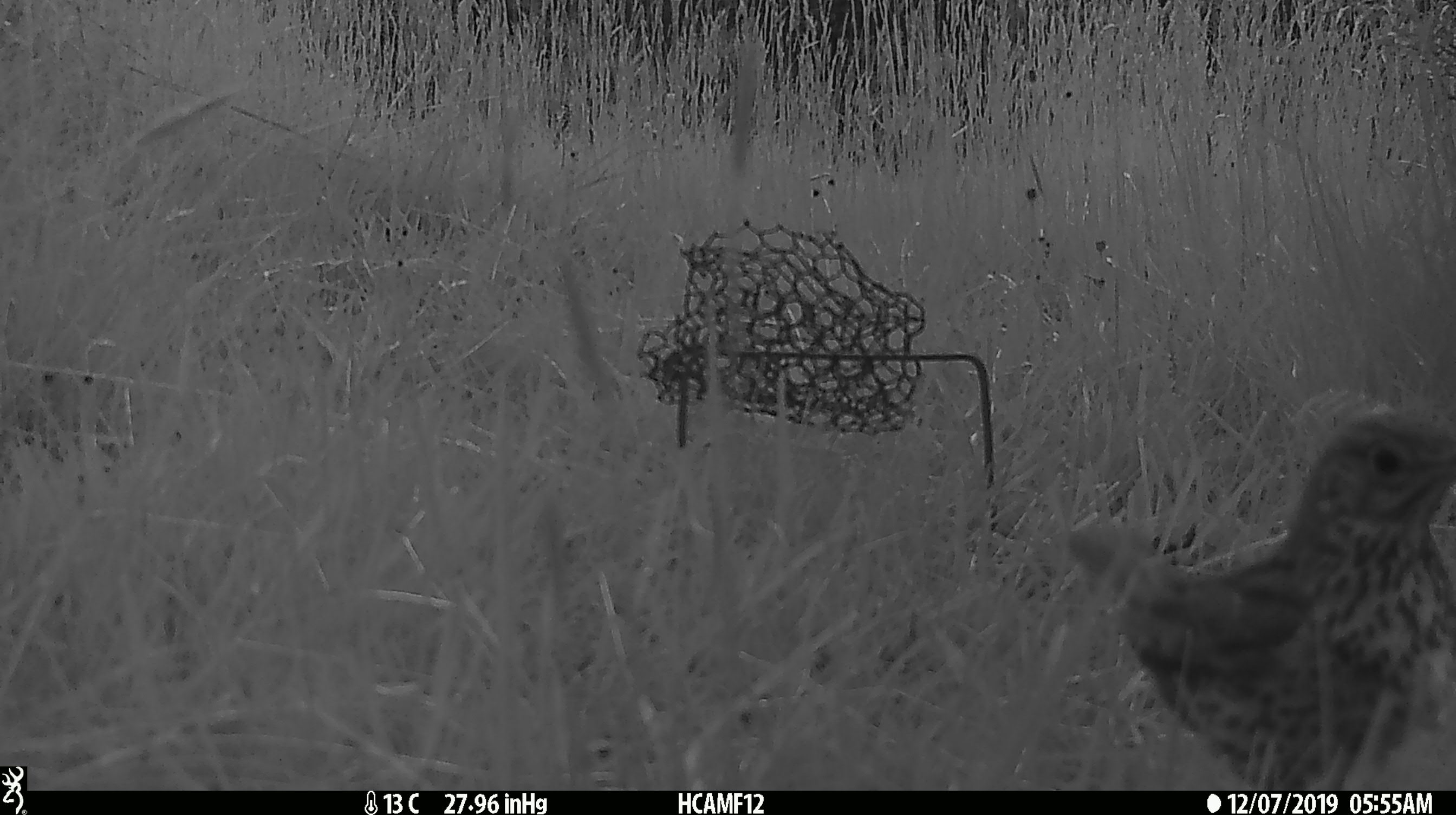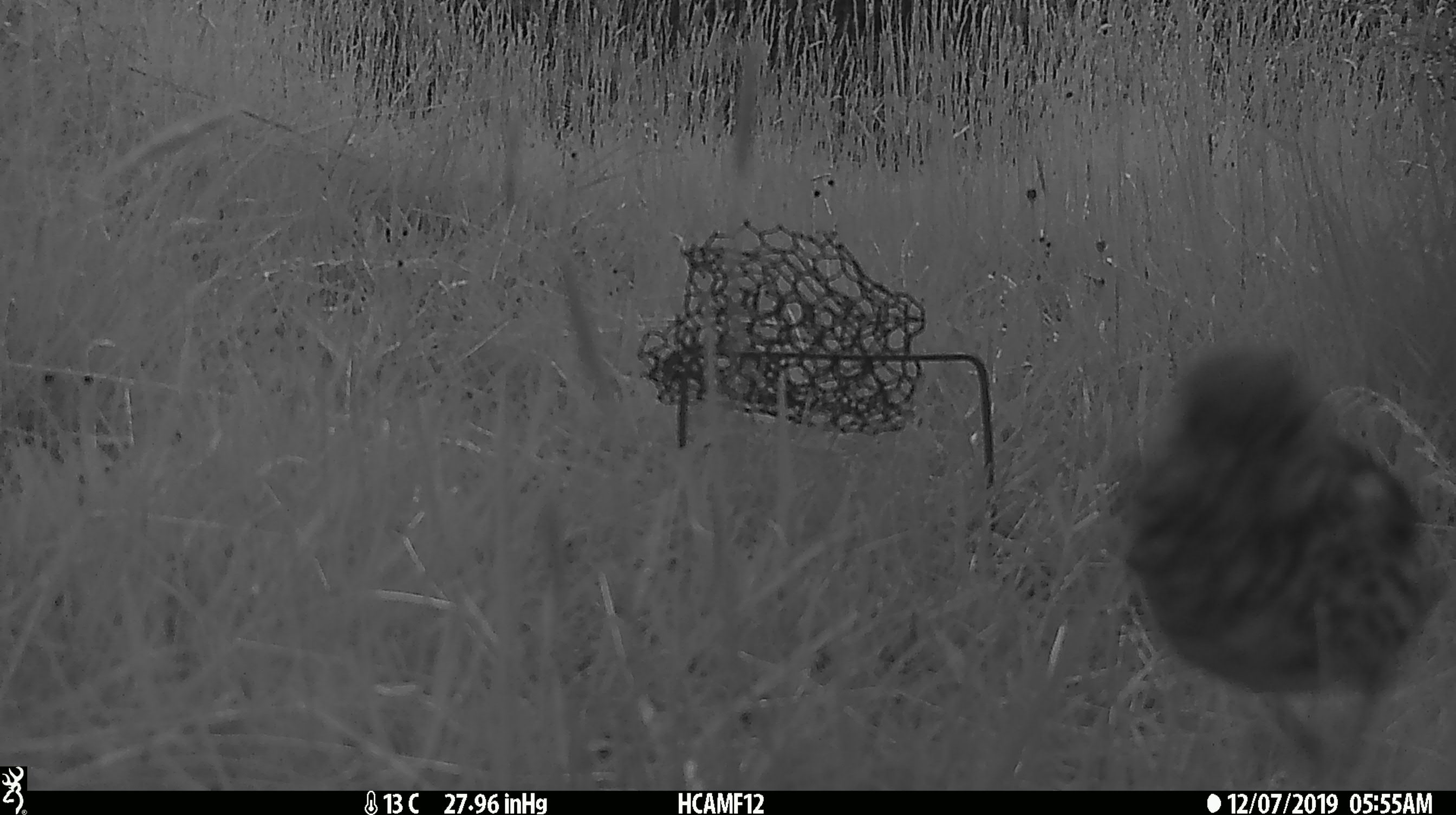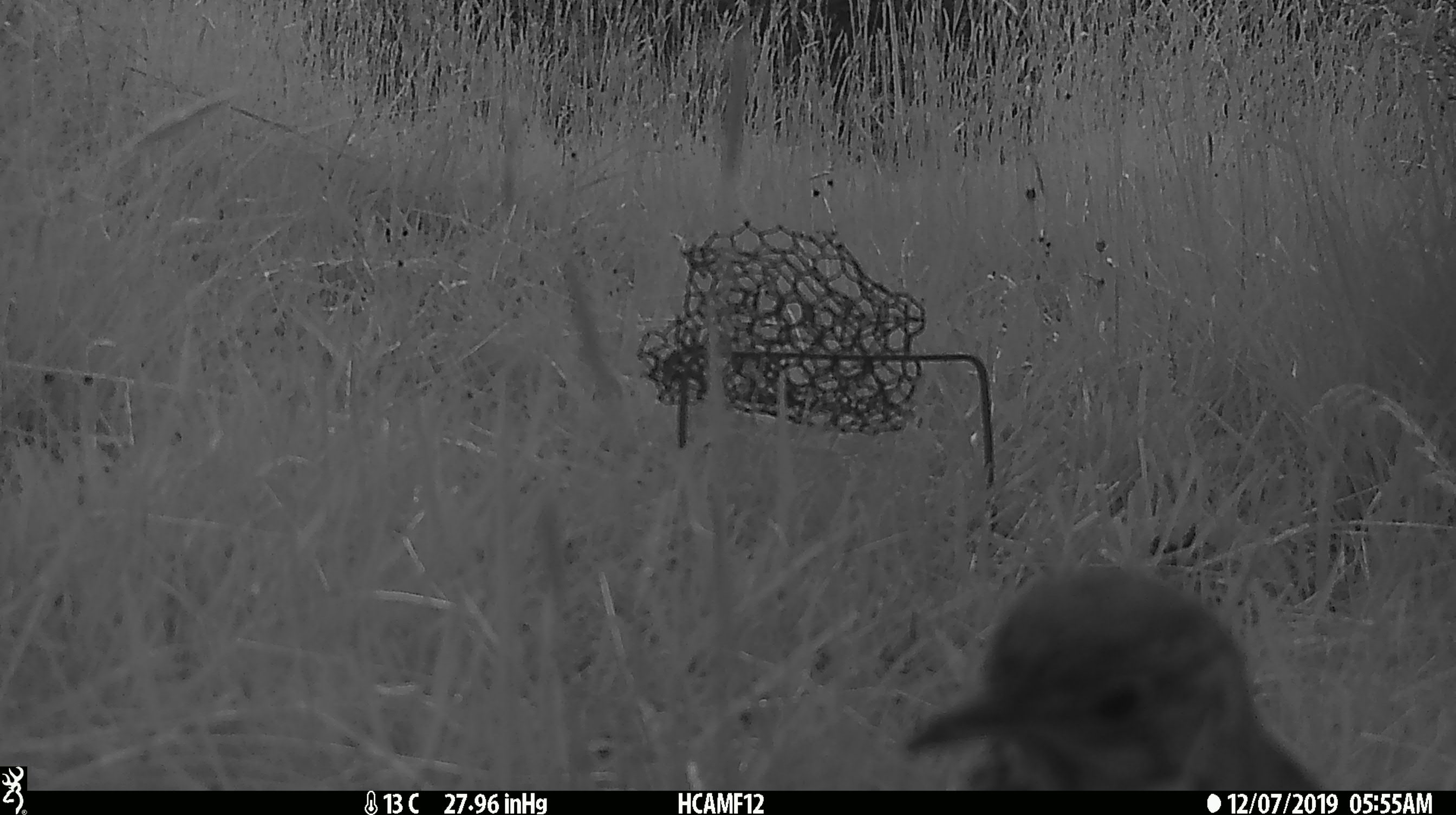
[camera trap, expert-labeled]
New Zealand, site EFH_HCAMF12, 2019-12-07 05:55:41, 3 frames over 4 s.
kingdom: Animalia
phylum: Chordata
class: Aves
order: Passeriformes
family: Turdidae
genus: Turdus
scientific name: Turdus philomelos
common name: song thrush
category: thrush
Thrush (song thrush) (Turdus philomelos).